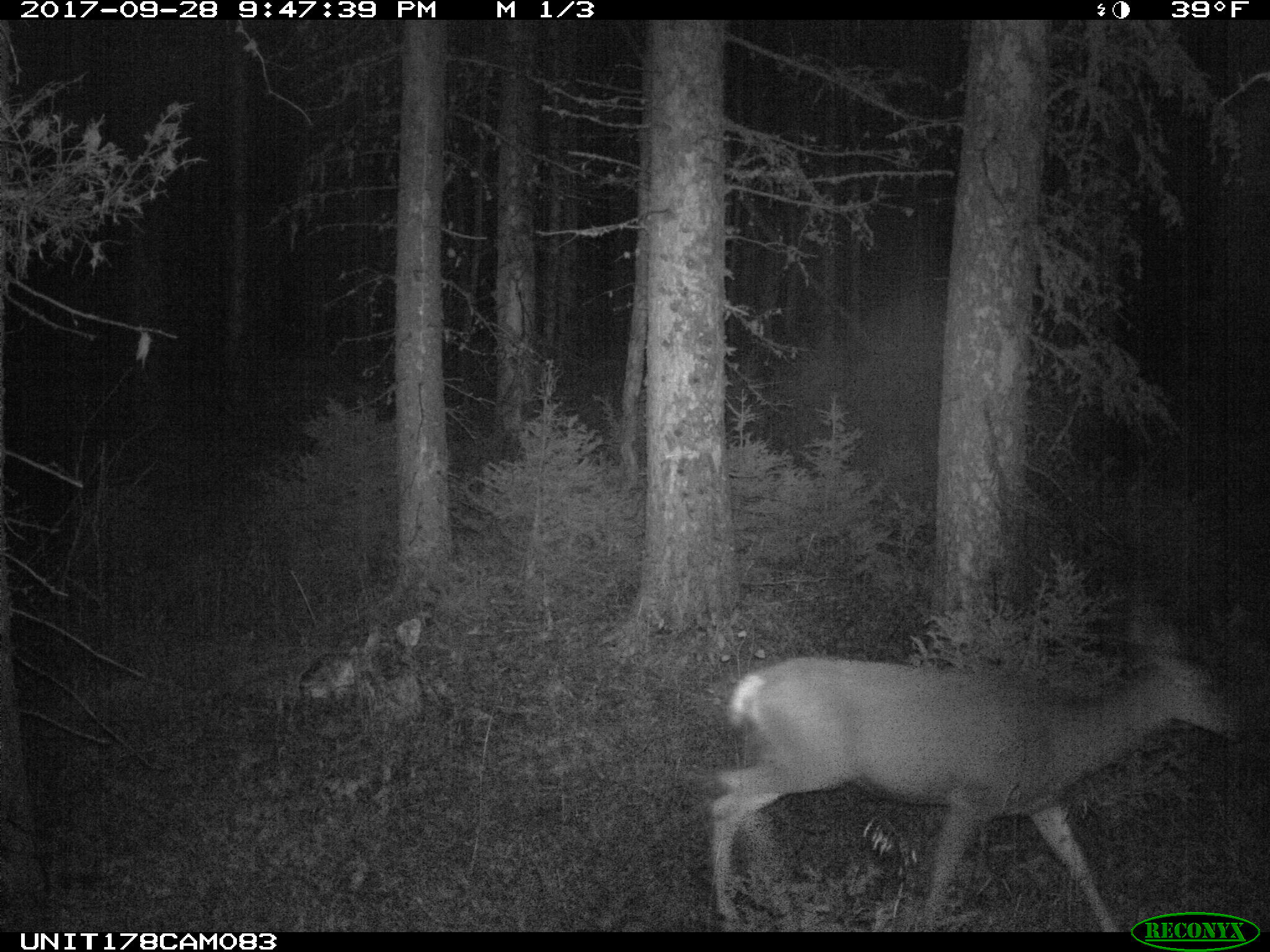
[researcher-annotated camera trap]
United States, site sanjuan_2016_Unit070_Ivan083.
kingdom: Animalia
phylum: Chordata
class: Mammalia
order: Artiodactyla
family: Cervidae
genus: Odocoileus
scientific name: Odocoileus hemionus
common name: mule deer